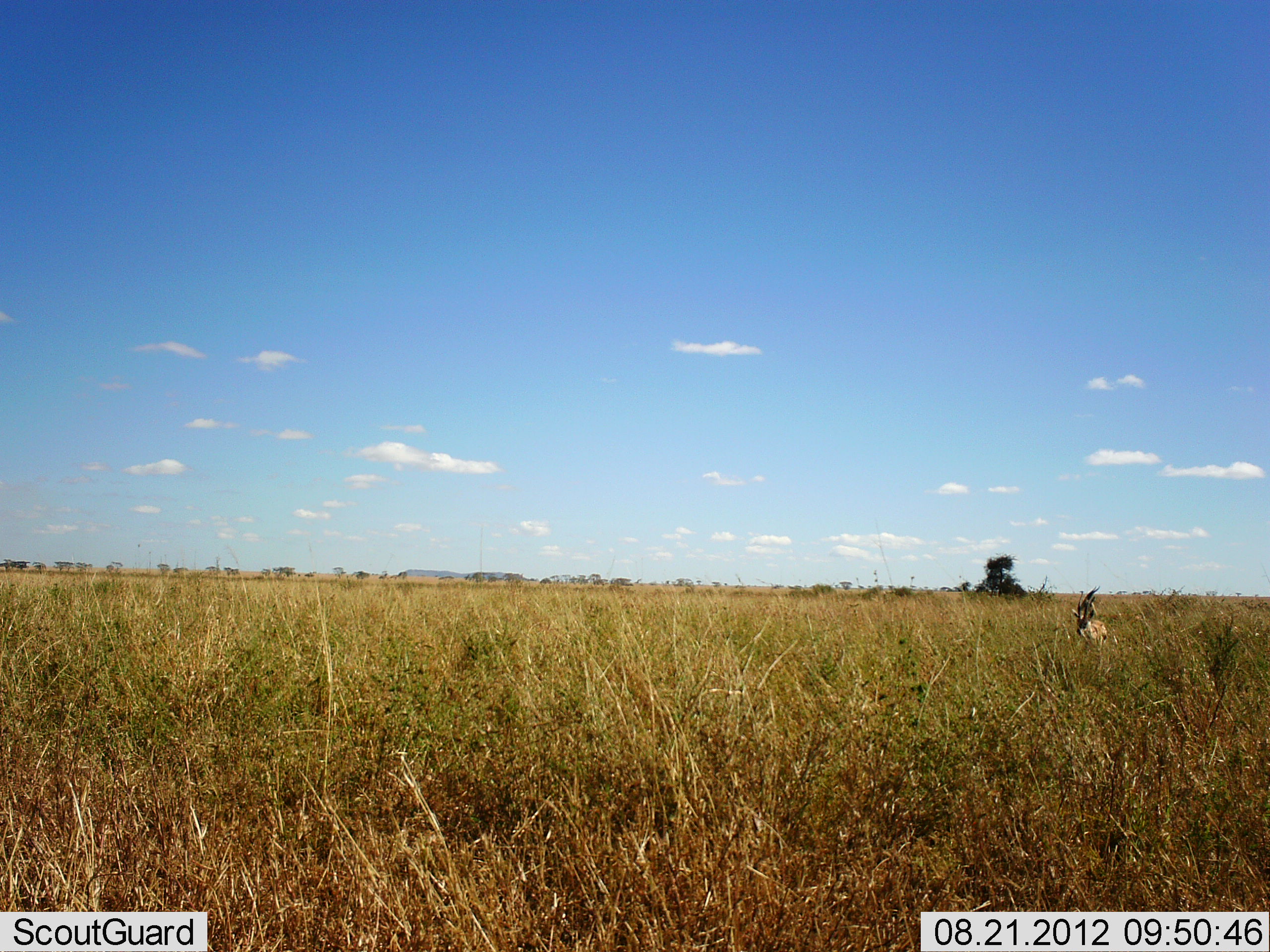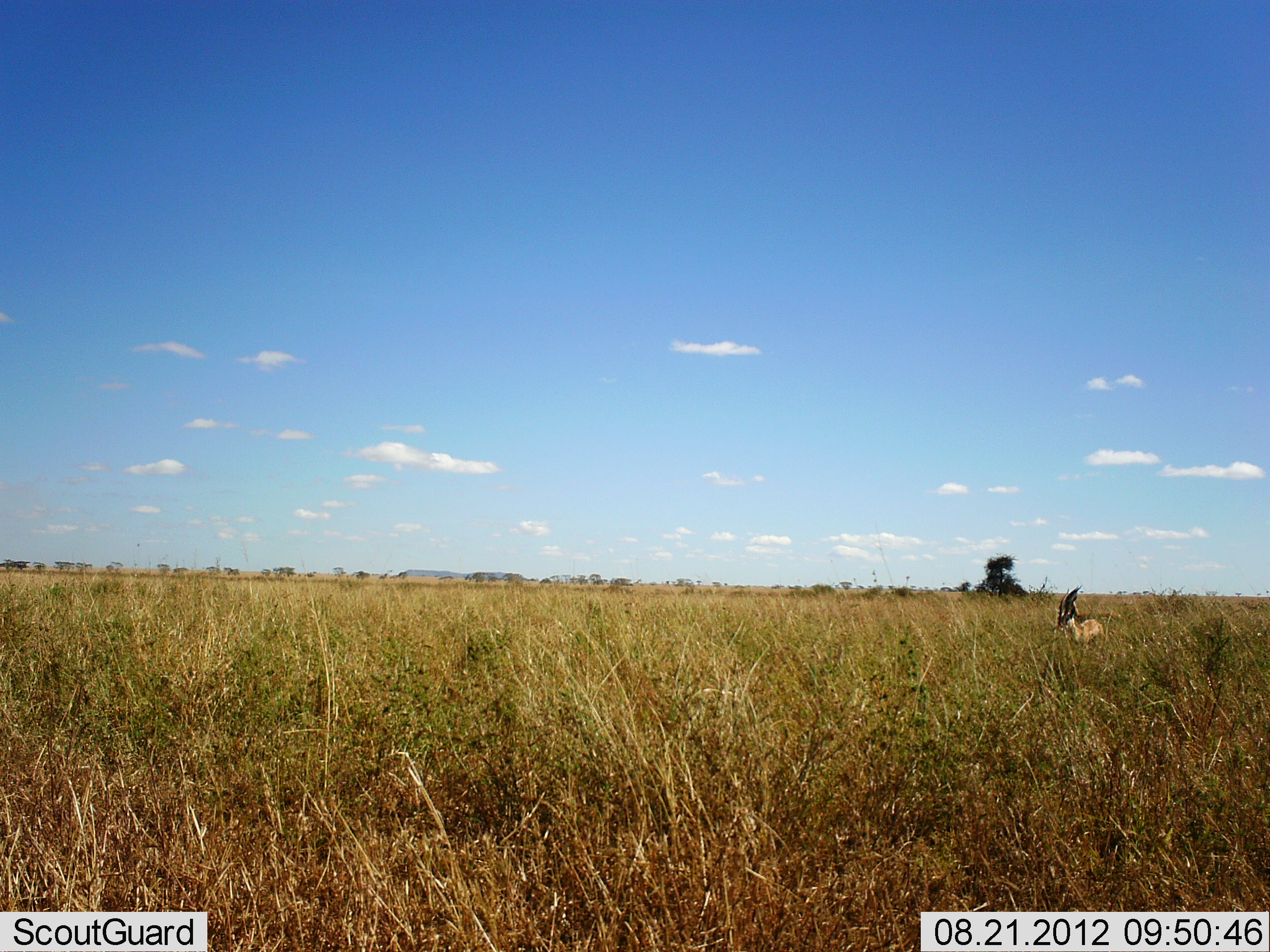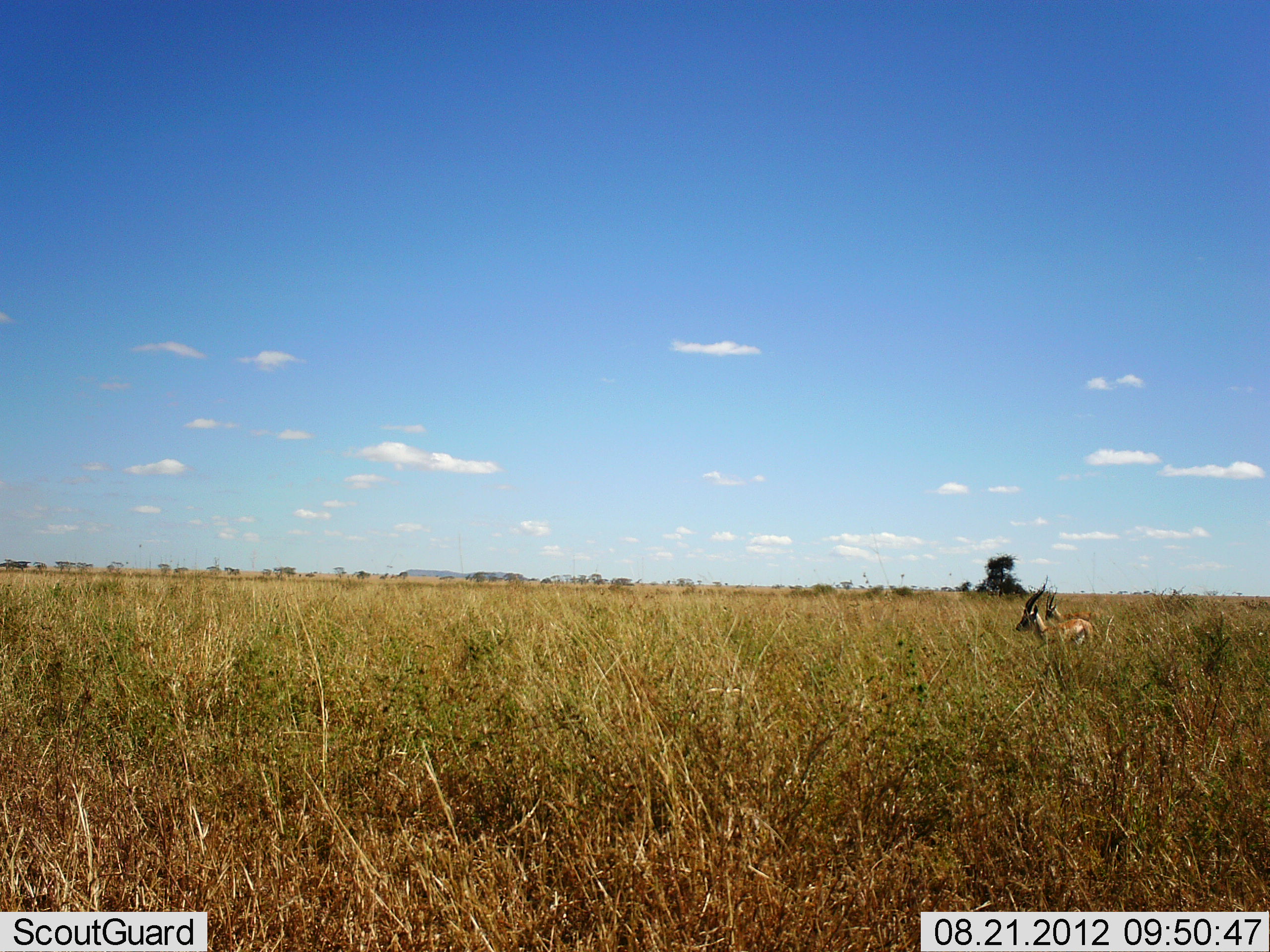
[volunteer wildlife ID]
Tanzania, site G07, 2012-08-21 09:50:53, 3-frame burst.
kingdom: Animalia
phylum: Chordata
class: Mammalia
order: Artiodactyla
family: Bovidae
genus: Eudorcas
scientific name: Eudorcas thomsonii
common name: thomson's gazelle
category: gazellethomsons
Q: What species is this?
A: Gazellethomsons (thomson's gazelle) (Eudorcas thomsonii).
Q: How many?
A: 2.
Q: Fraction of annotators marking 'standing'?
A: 20%.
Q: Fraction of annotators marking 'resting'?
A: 0%.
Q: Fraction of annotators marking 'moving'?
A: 90%.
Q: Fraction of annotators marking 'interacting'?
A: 0%.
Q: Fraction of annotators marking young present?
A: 0%.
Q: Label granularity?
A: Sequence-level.